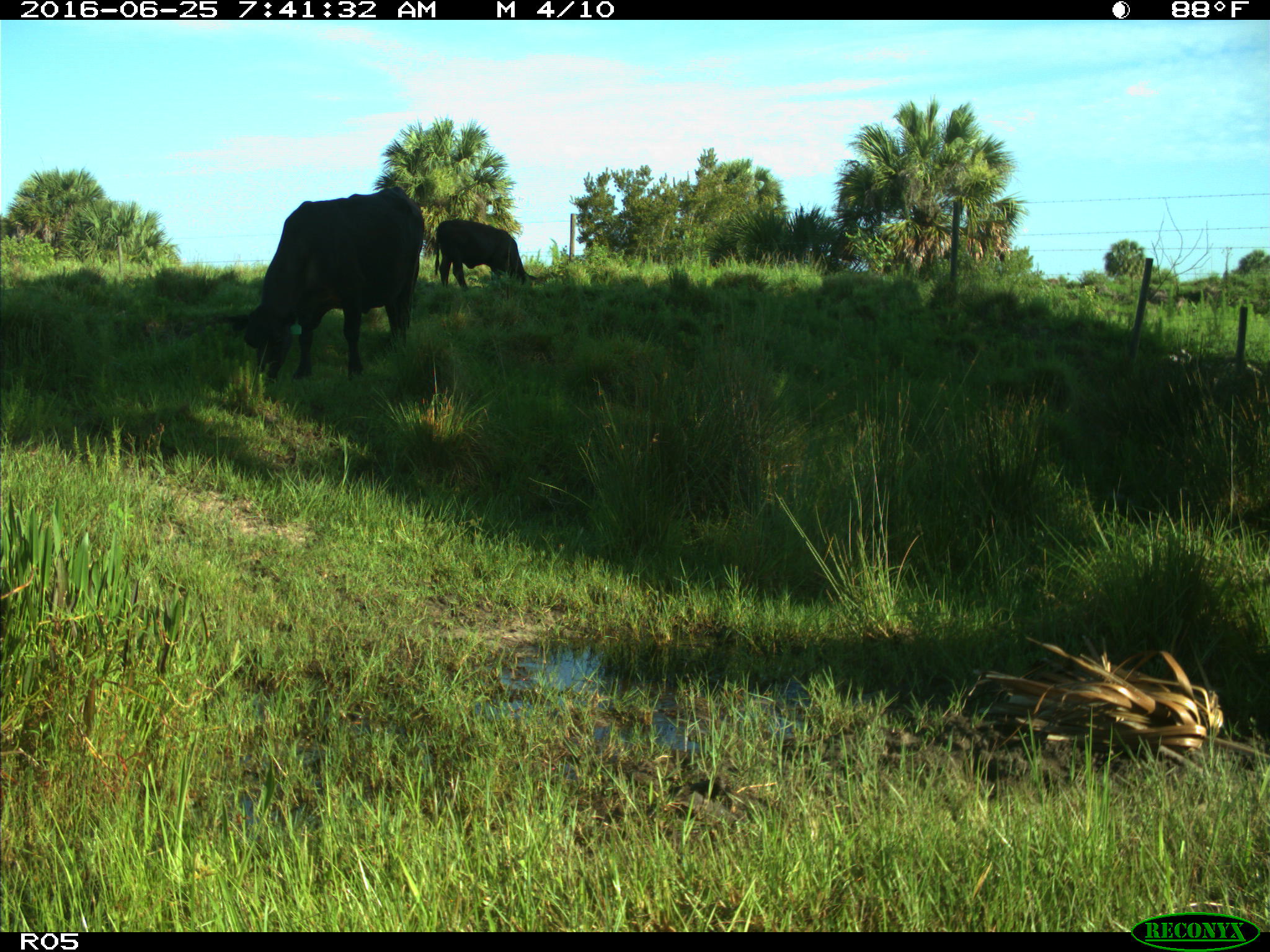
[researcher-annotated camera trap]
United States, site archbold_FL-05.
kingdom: Animalia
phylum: Chordata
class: Mammalia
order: Artiodactyla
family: Bovidae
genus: Bos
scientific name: Bos taurus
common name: domestic cow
Bos taurus (domestic cow).